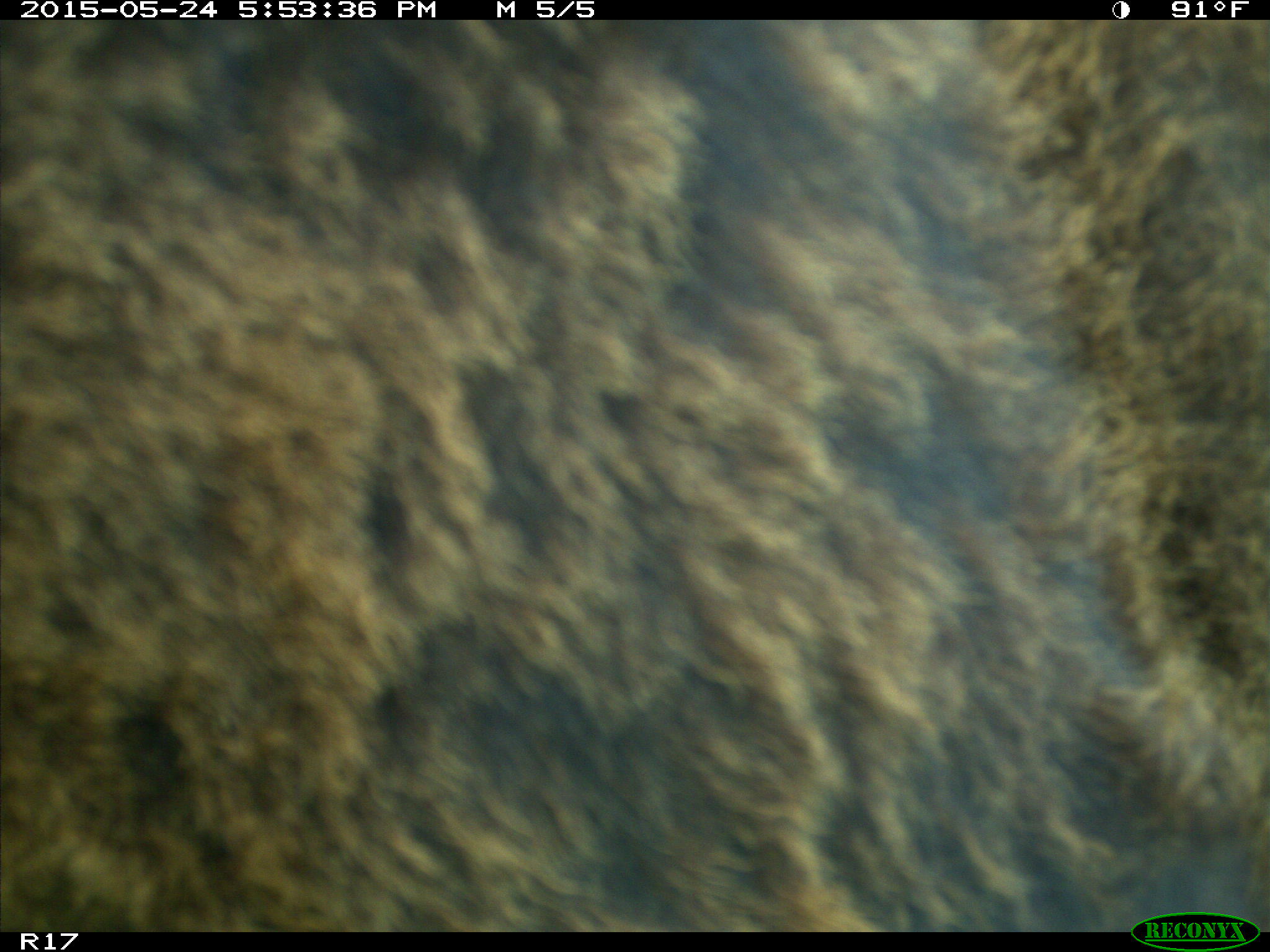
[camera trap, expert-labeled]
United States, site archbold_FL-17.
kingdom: Animalia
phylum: Chordata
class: Mammalia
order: Artiodactyla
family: Bovidae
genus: Bos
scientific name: Bos taurus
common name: domestic cow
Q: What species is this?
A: Bos taurus (domestic cow).